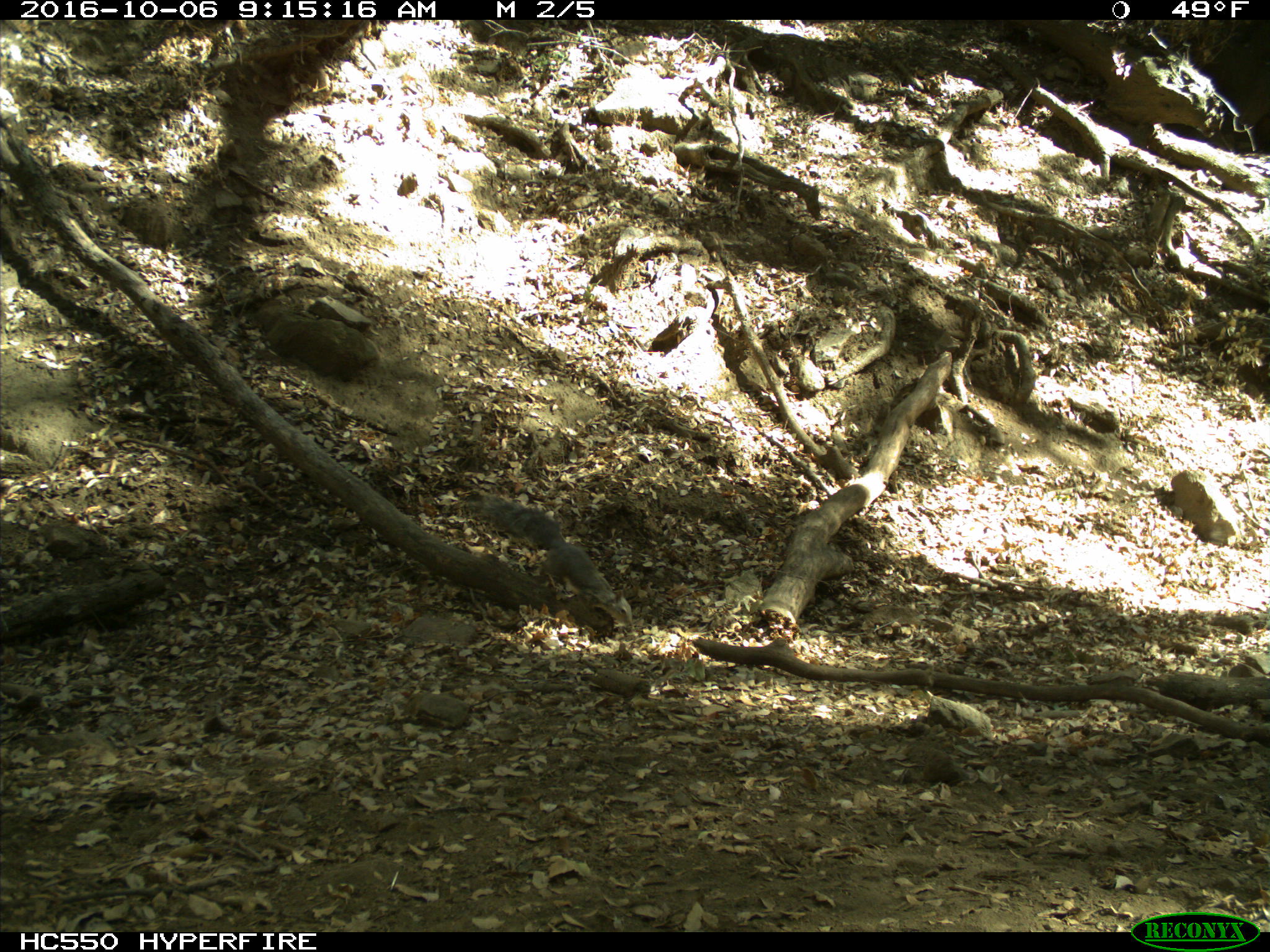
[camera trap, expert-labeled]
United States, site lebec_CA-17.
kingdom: Animalia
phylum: Chordata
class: Mammalia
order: Rodentia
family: Sciuridae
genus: Sciurus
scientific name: Sciurus carolinensis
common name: eastern gray squirrel